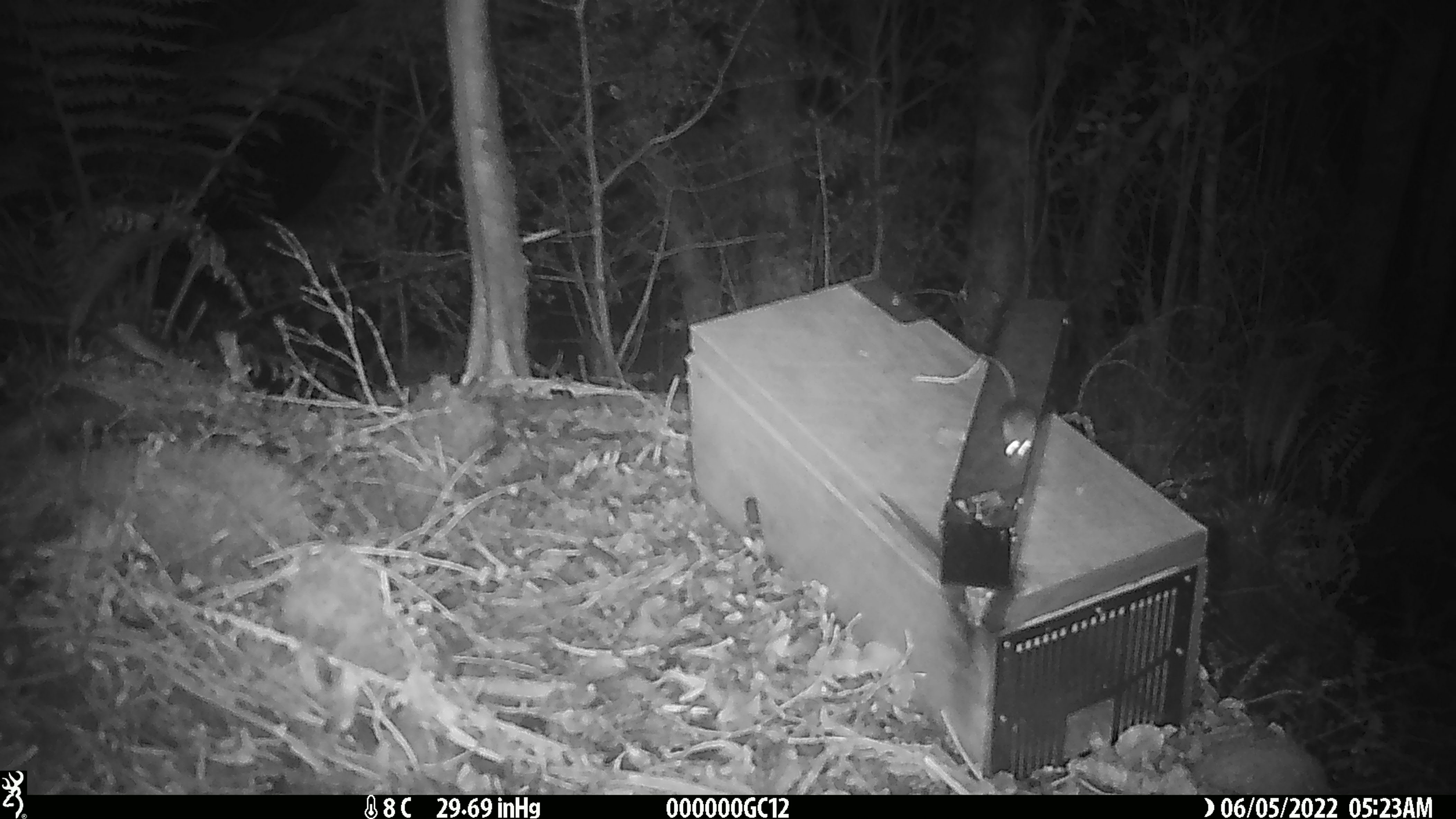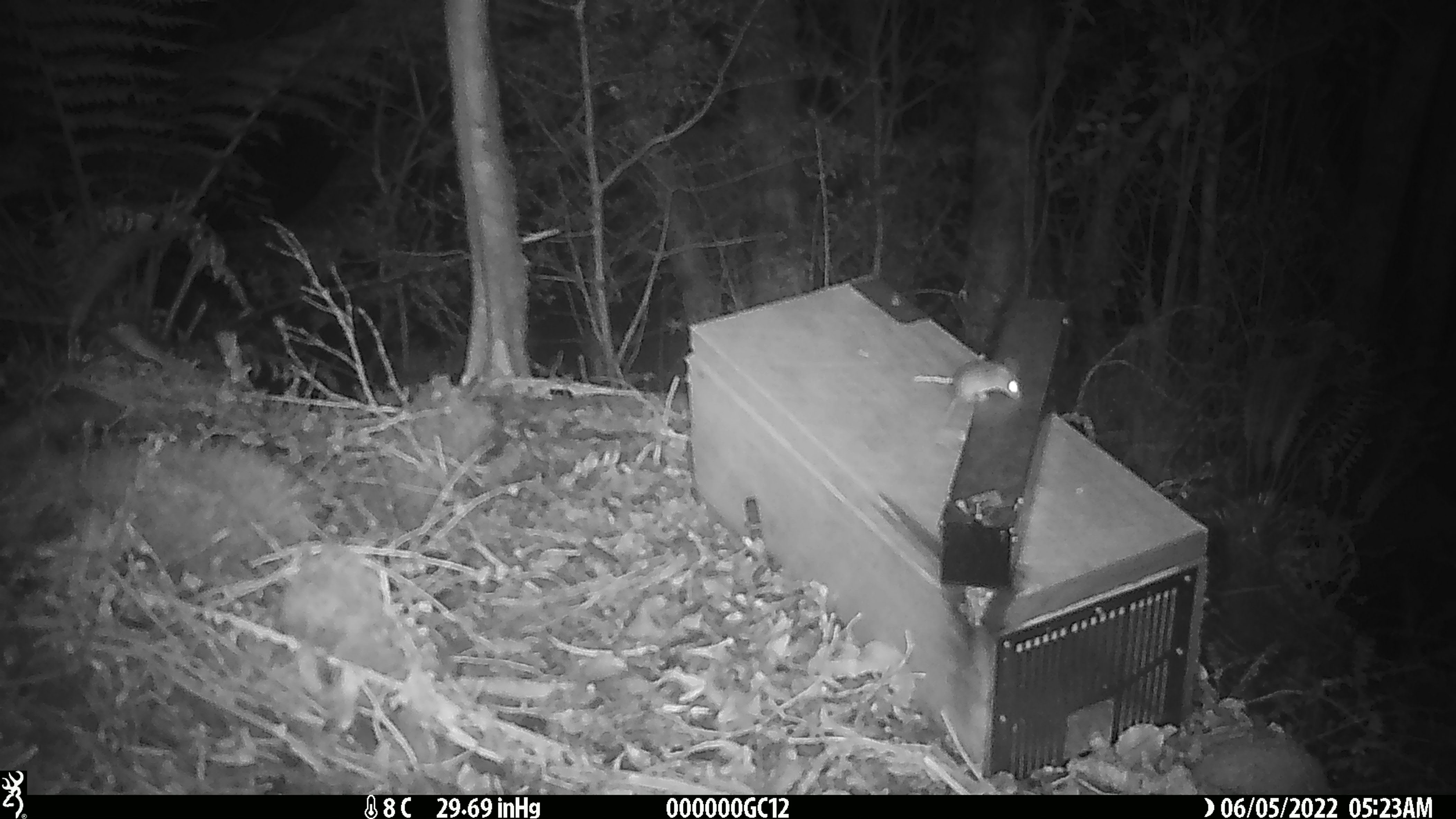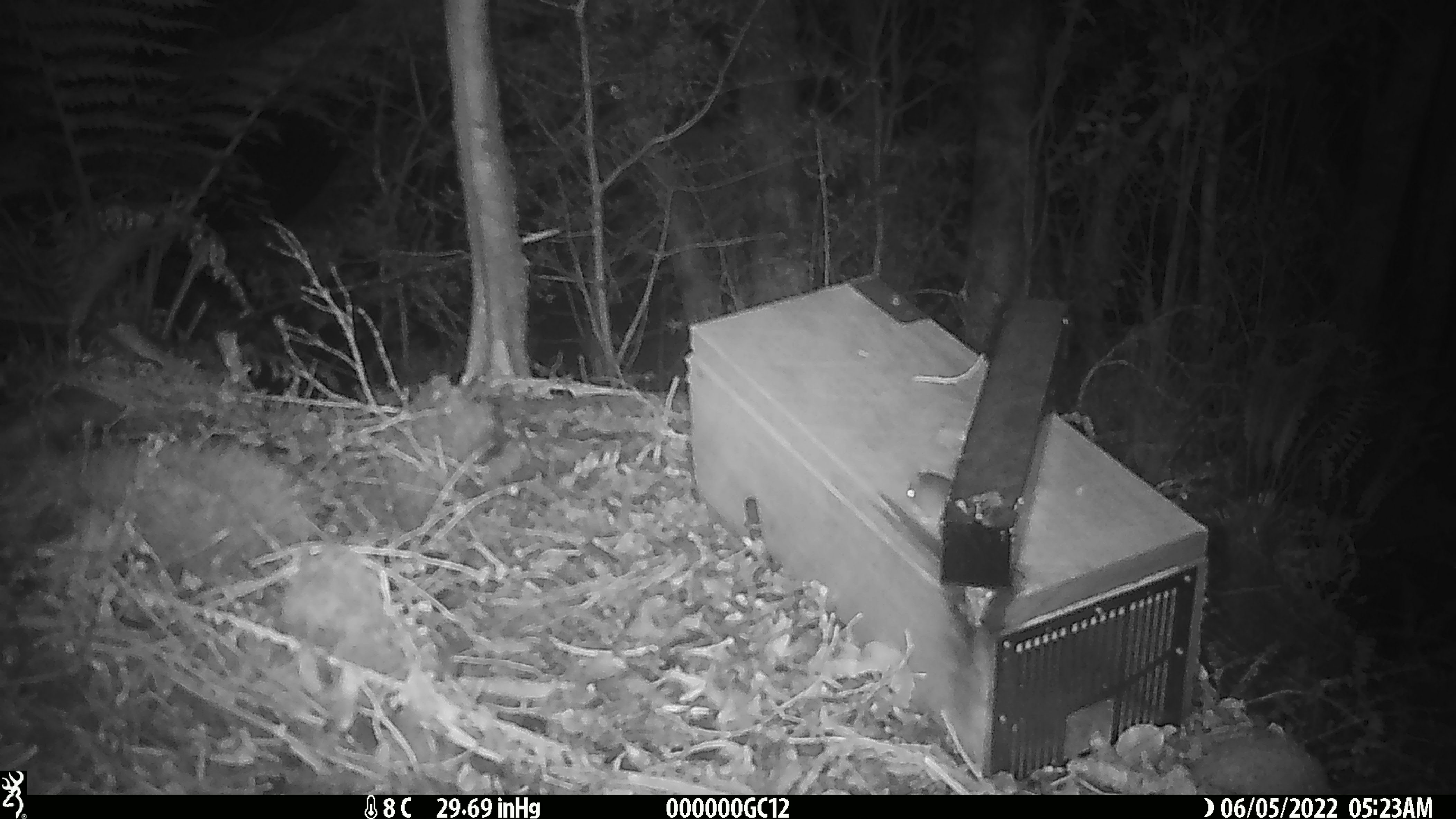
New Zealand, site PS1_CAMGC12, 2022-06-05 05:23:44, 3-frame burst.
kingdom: Animalia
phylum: Chordata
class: Mammalia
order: Rodentia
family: Muridae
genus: Mus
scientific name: Mus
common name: mouse